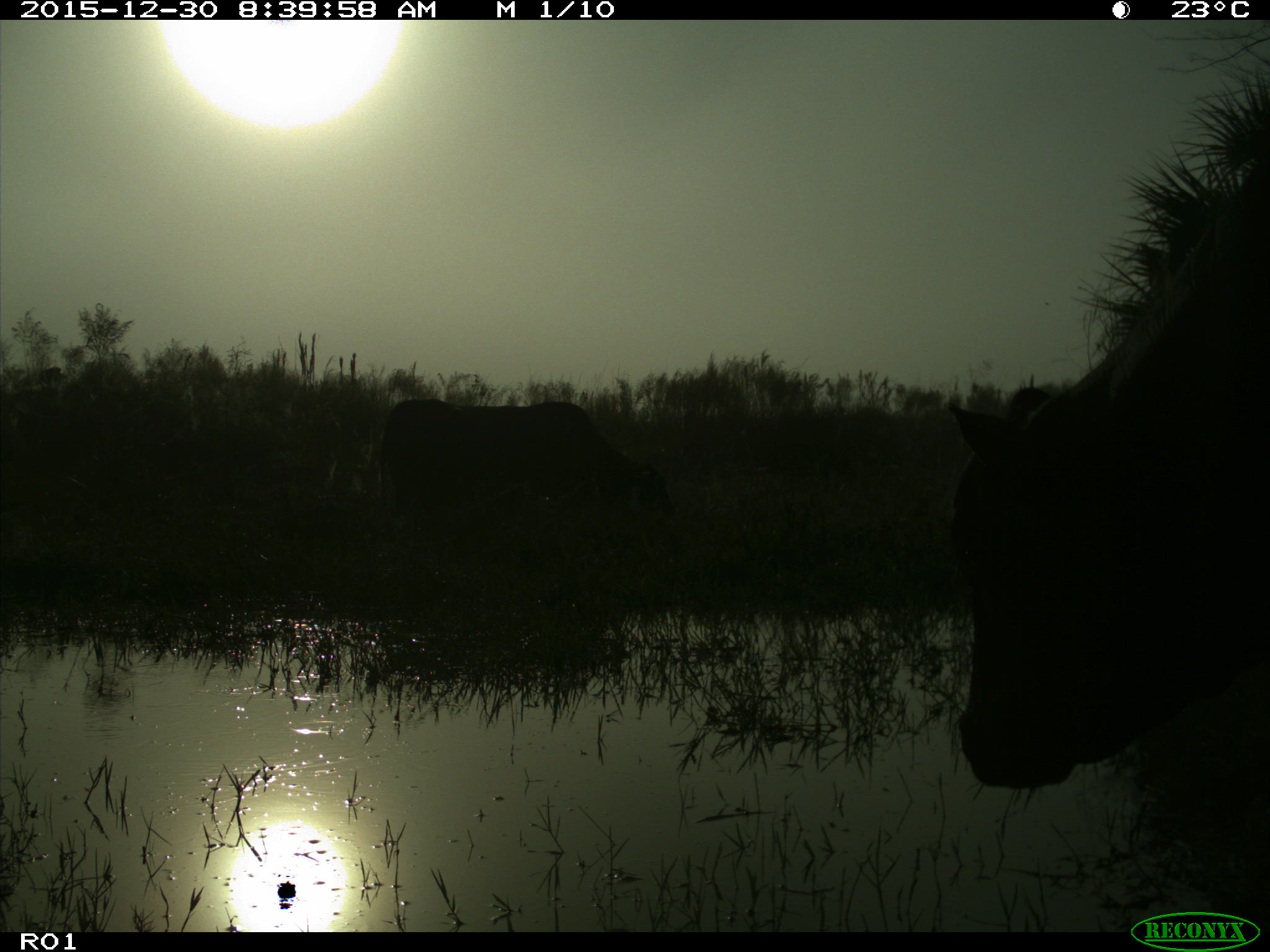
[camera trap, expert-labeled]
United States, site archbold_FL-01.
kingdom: Animalia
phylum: Chordata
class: Mammalia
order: Artiodactyla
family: Bovidae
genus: Bos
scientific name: Bos taurus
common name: domestic cow